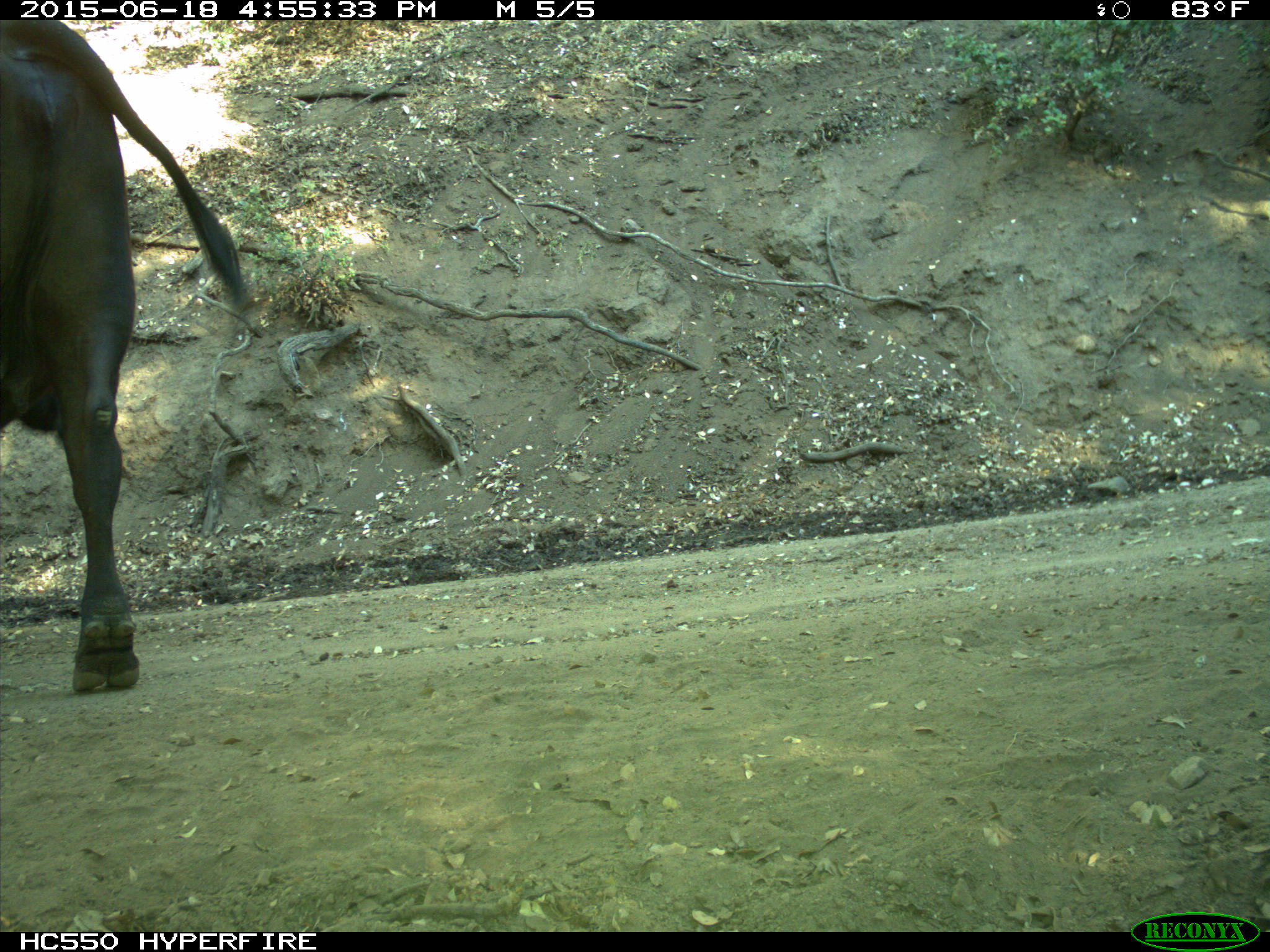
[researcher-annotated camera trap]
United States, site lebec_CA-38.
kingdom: Animalia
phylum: Chordata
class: Mammalia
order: Artiodactyla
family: Bovidae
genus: Bos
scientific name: Bos taurus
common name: domestic cow